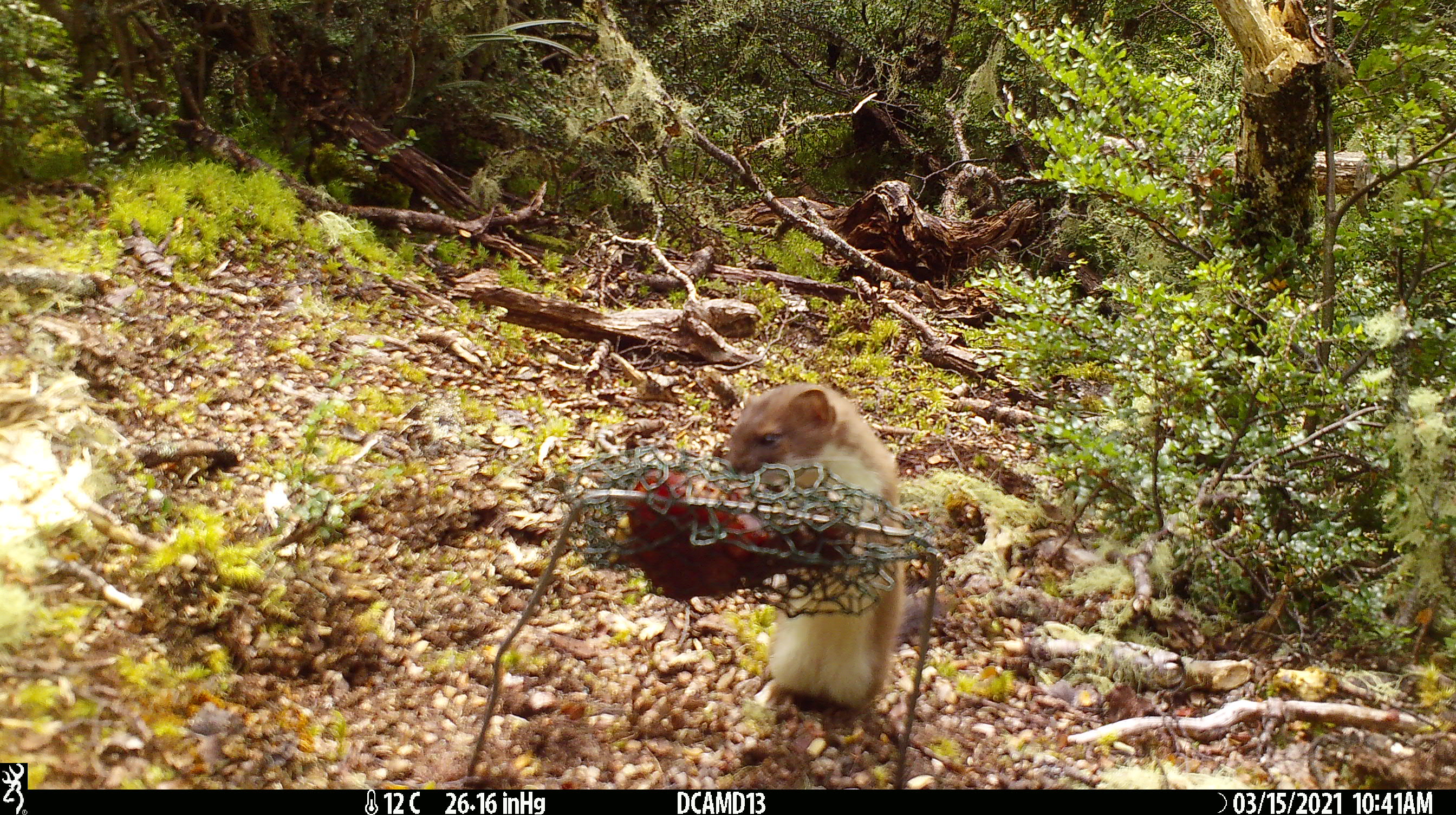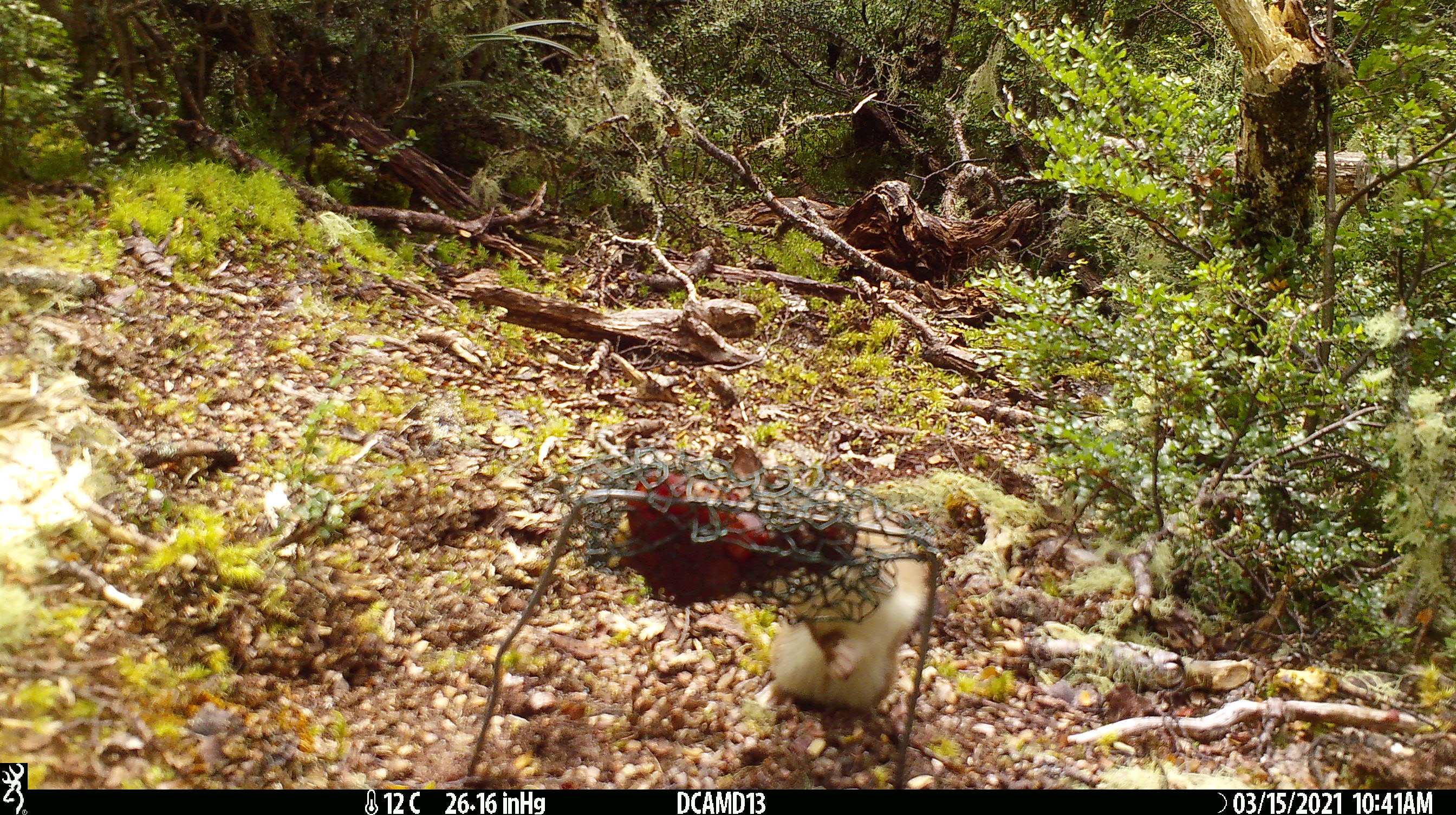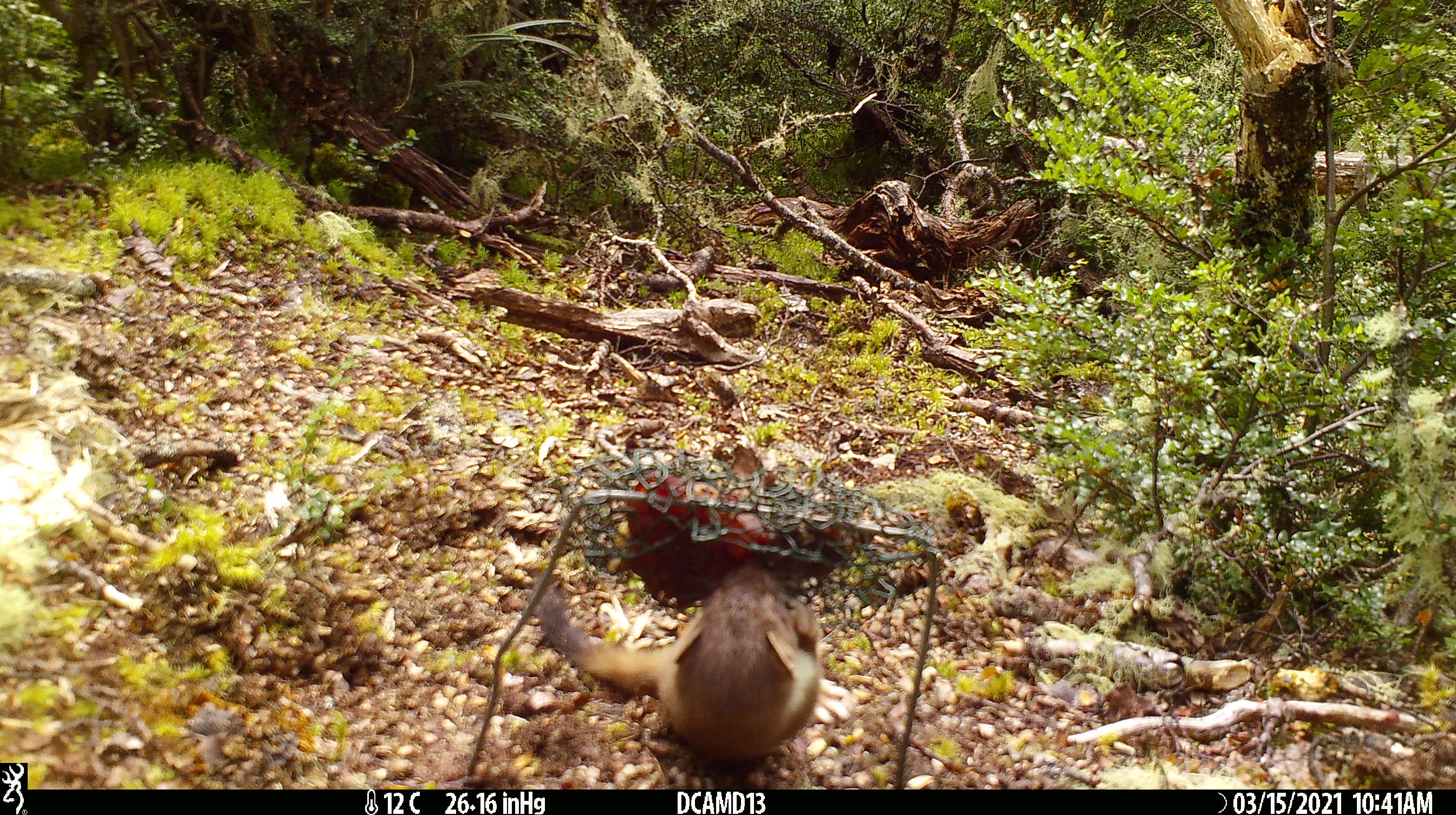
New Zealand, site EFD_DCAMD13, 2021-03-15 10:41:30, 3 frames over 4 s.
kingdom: Animalia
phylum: Chordata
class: Mammalia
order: Carnivora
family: Mustelidae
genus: Mustela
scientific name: Mustela erminea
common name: stoat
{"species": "stoat (Mustela erminea)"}